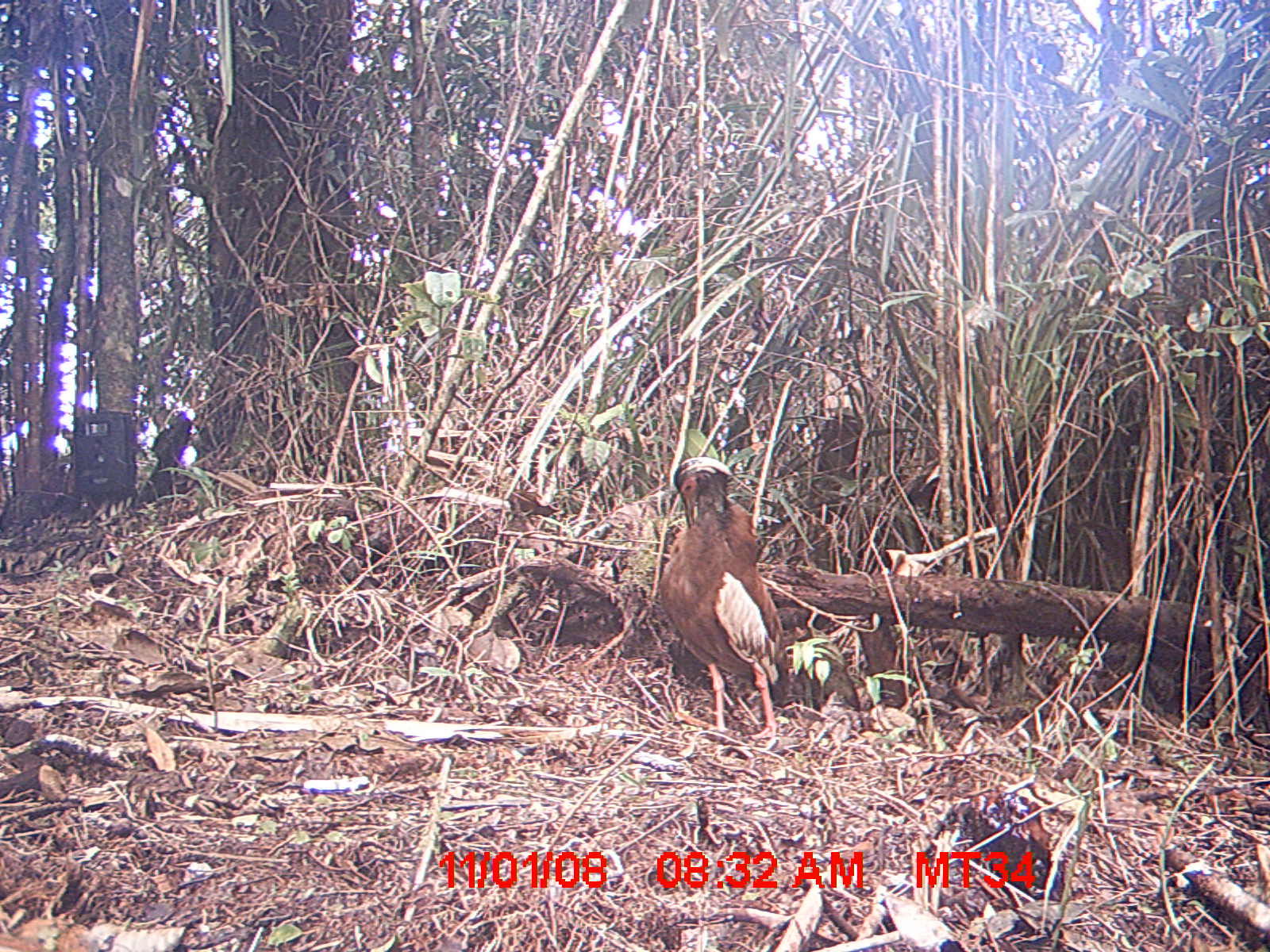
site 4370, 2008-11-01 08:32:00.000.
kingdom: Animalia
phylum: Chordata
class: Aves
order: Pelecaniformes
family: Threskiornithidae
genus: Lophotibis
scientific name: Lophotibis cristata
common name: madagascan ibis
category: lophotibis cristataa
Lophotibis cristataa (madagascan ibis) (Lophotibis cristata), count 1.